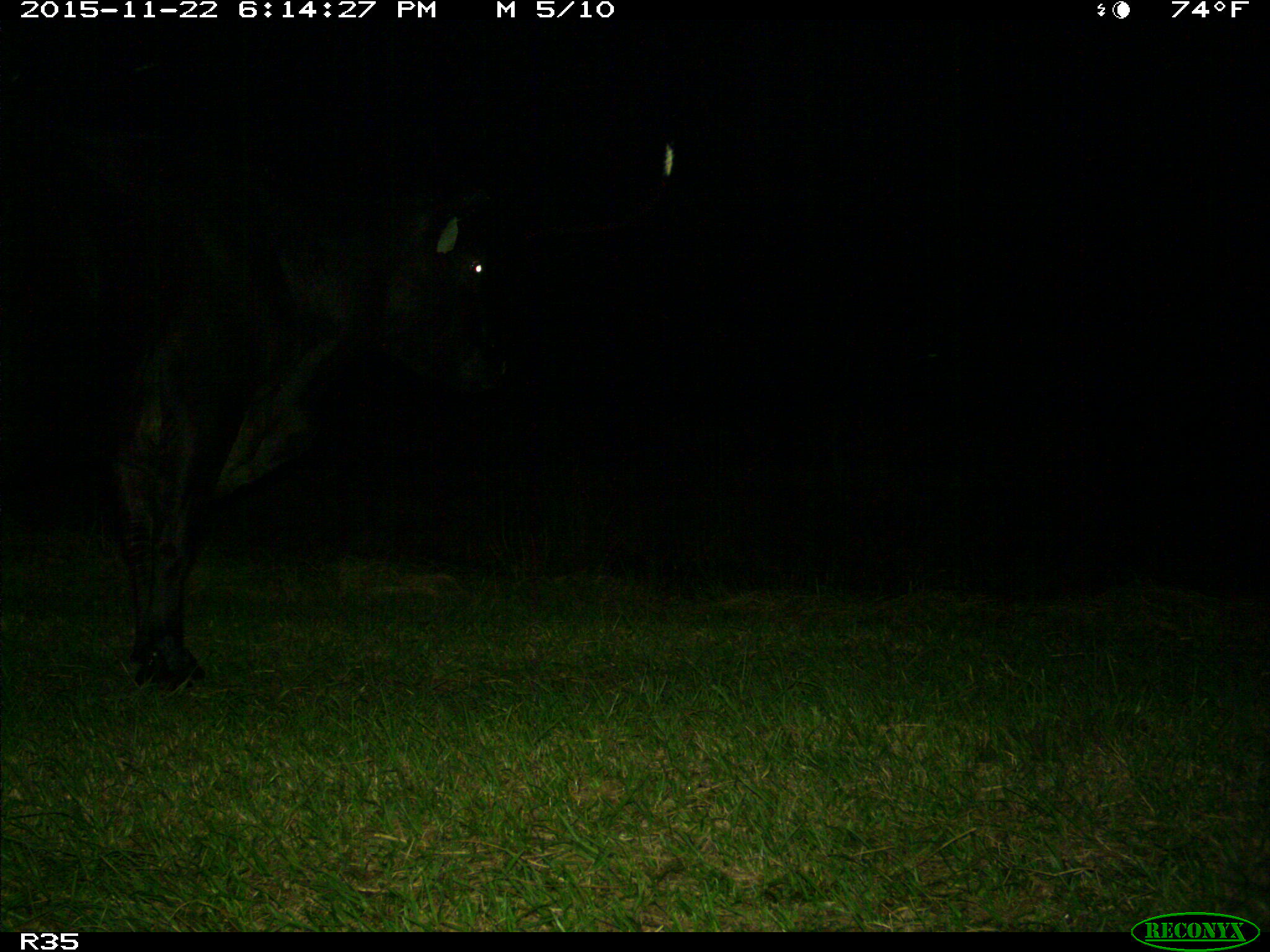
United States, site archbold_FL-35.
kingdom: Animalia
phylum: Chordata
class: Mammalia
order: Artiodactyla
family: Bovidae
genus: Bos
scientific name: Bos taurus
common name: domestic cow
Bos taurus (domestic cow).